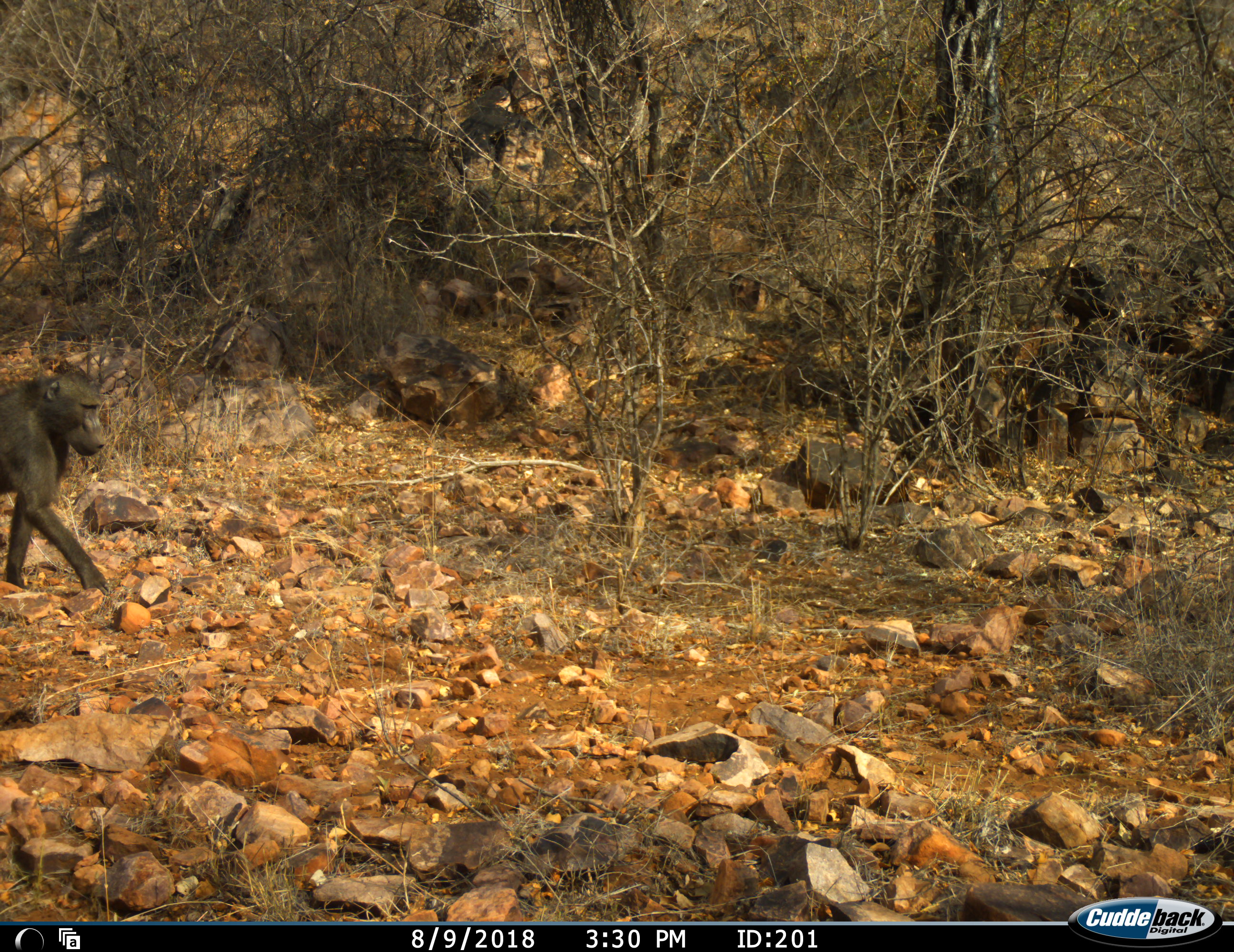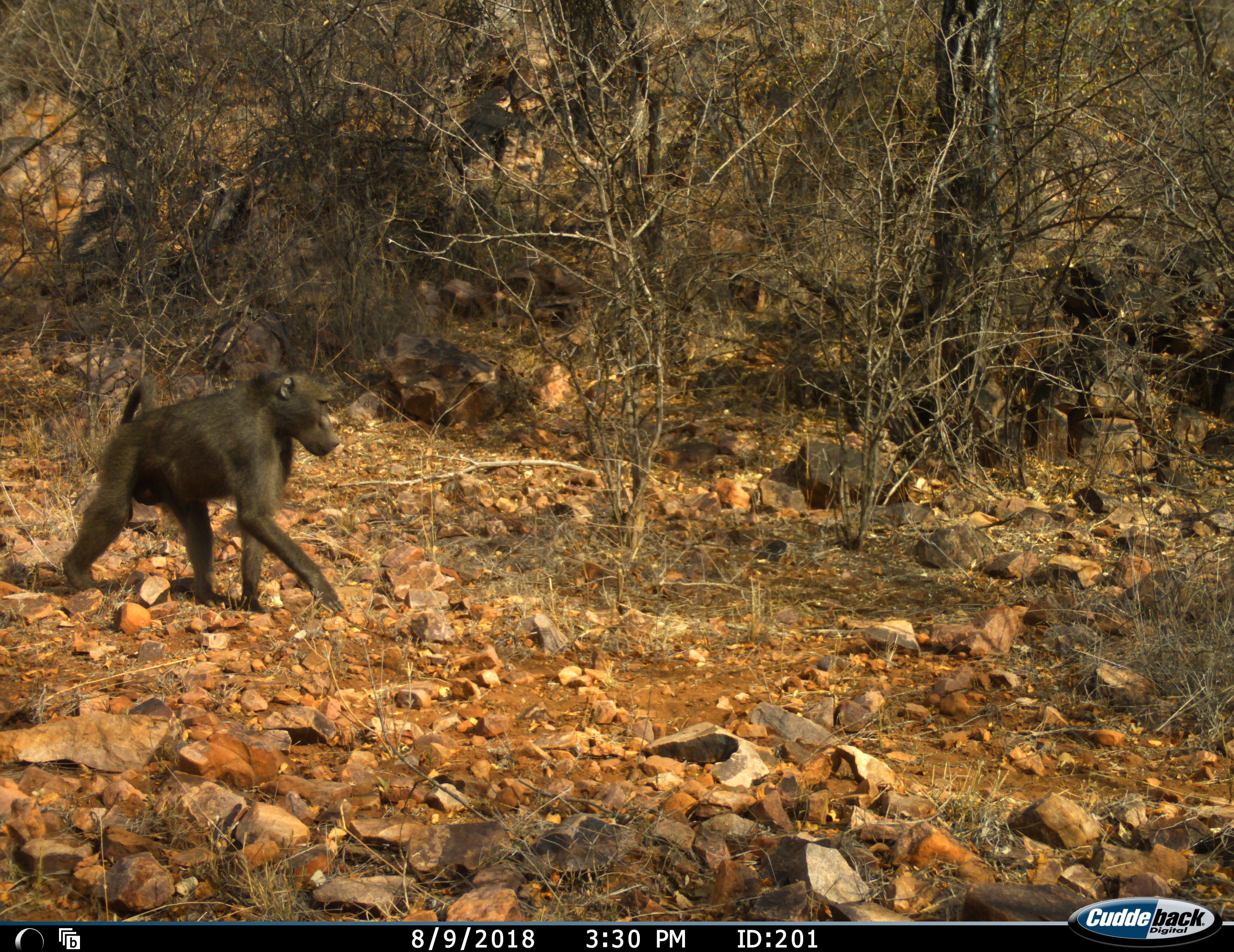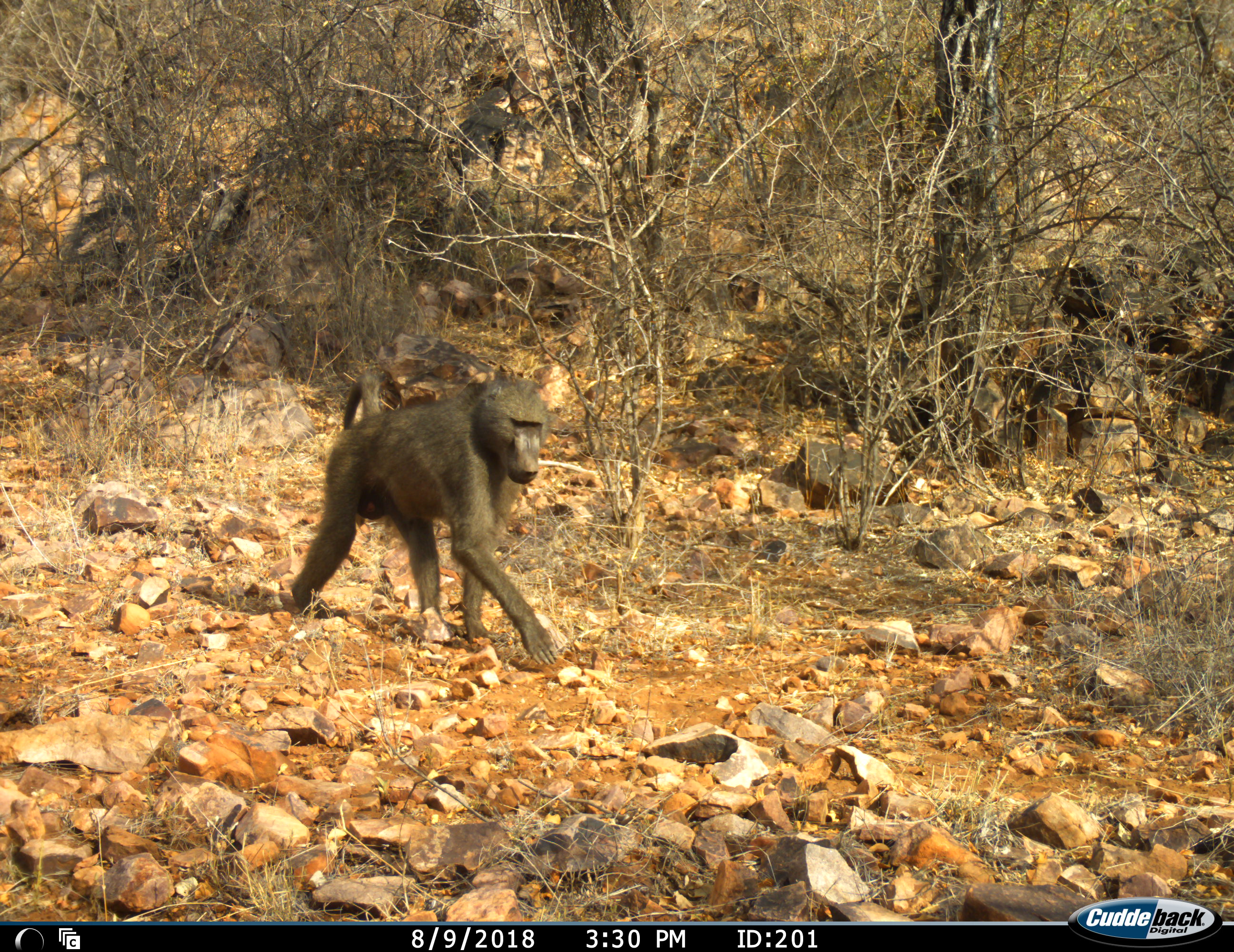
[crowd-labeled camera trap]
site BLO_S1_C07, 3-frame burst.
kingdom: Animalia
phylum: Chordata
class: Mammalia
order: Primates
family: Cercopithecidae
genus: Papio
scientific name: Papio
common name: baboon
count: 1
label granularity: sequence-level